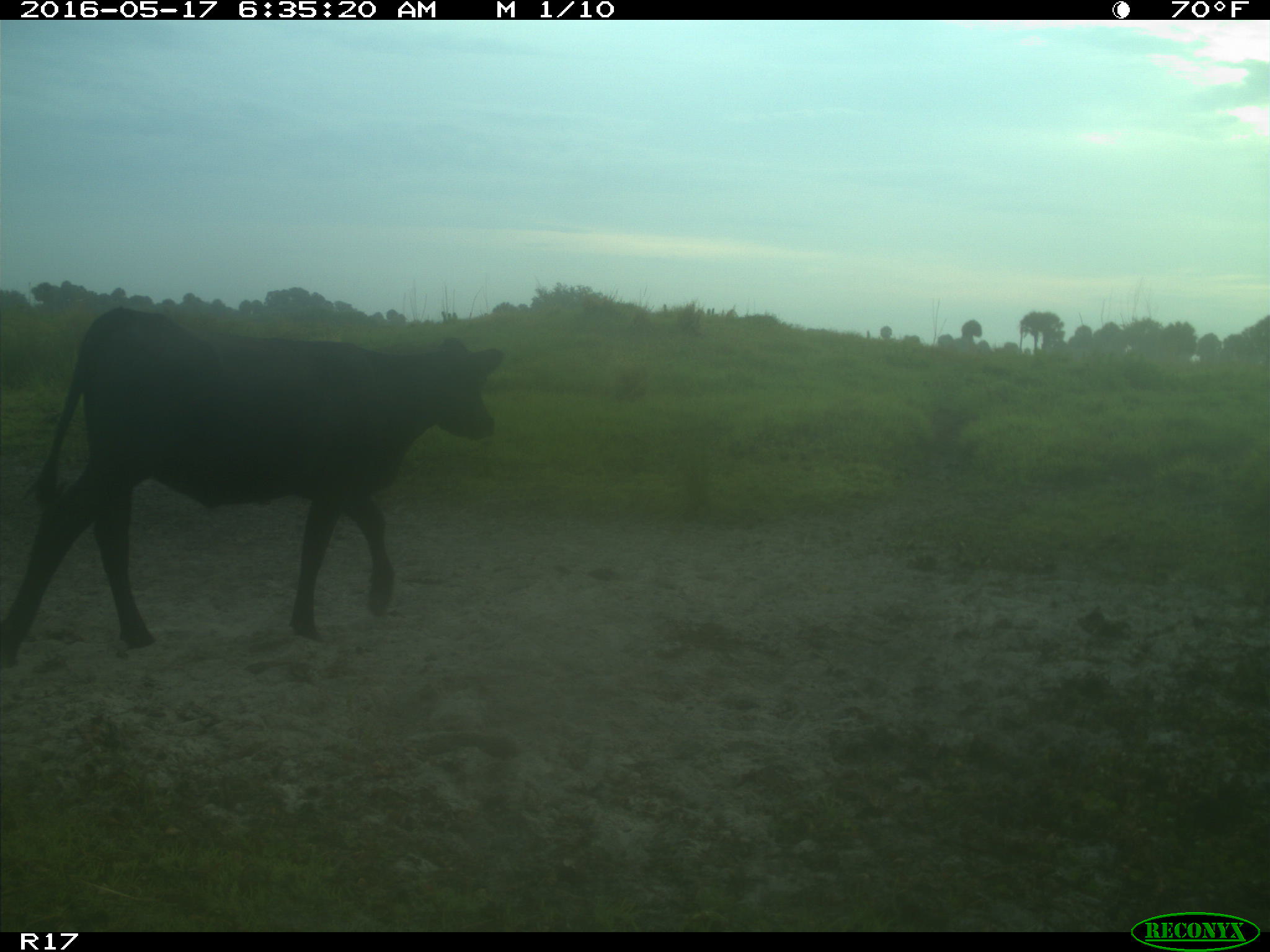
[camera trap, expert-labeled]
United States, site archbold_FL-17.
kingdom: Animalia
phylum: Chordata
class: Mammalia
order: Artiodactyla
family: Bovidae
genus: Bos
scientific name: Bos taurus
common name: domestic cow